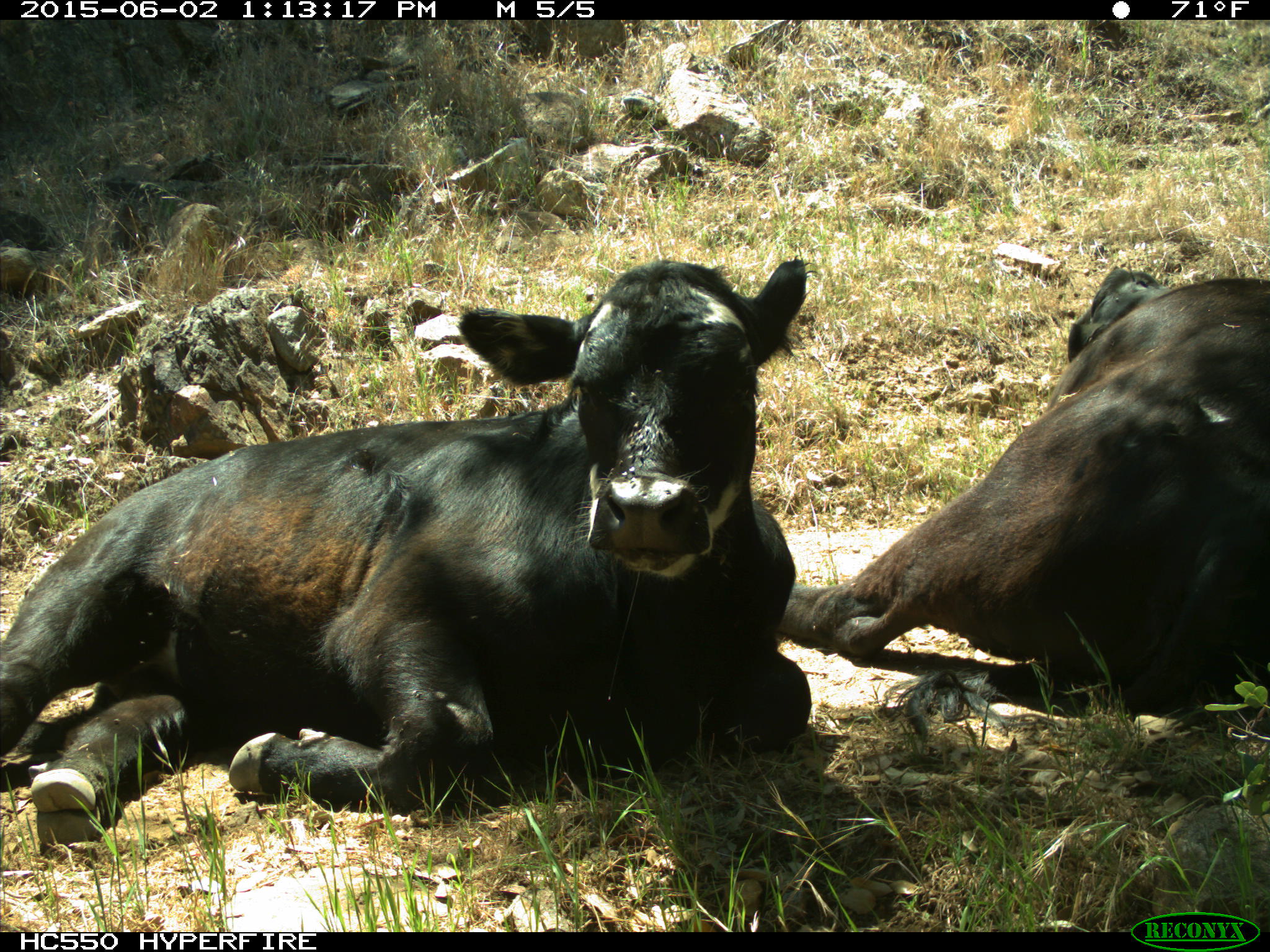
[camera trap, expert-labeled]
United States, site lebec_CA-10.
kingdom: Animalia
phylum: Chordata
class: Mammalia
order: Artiodactyla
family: Bovidae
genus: Bos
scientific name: Bos taurus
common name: domestic cow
Bos taurus (domestic cow).